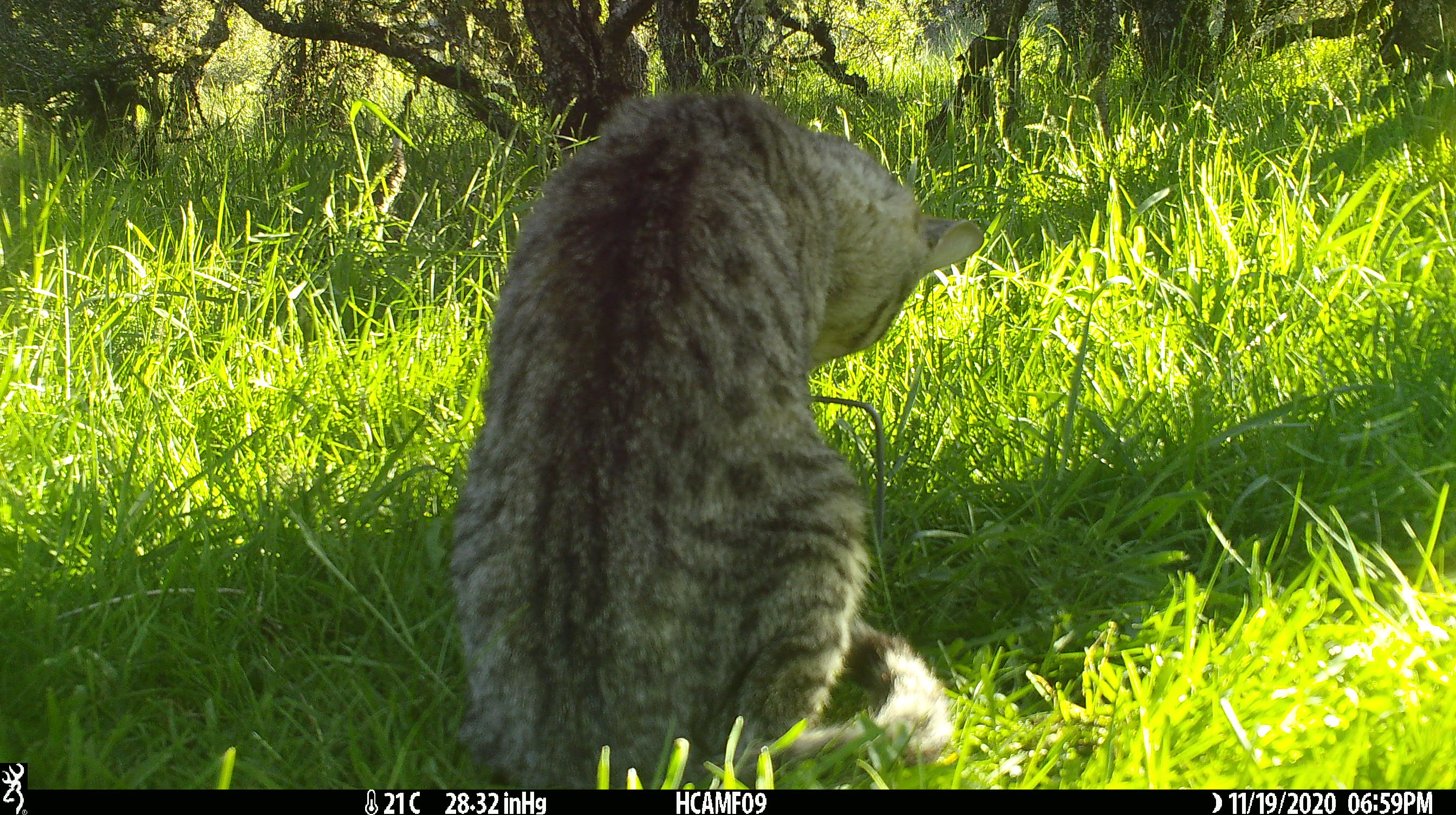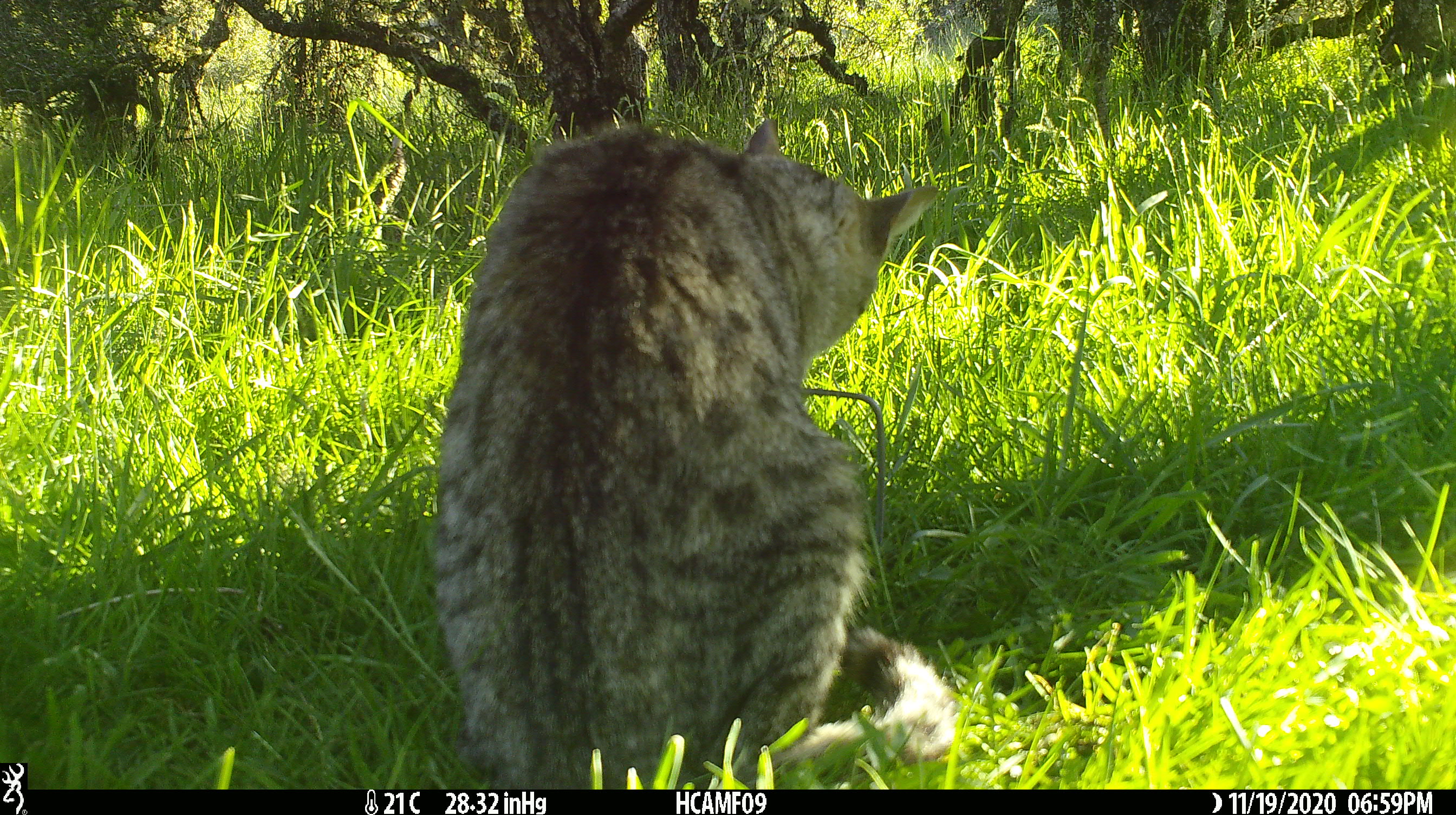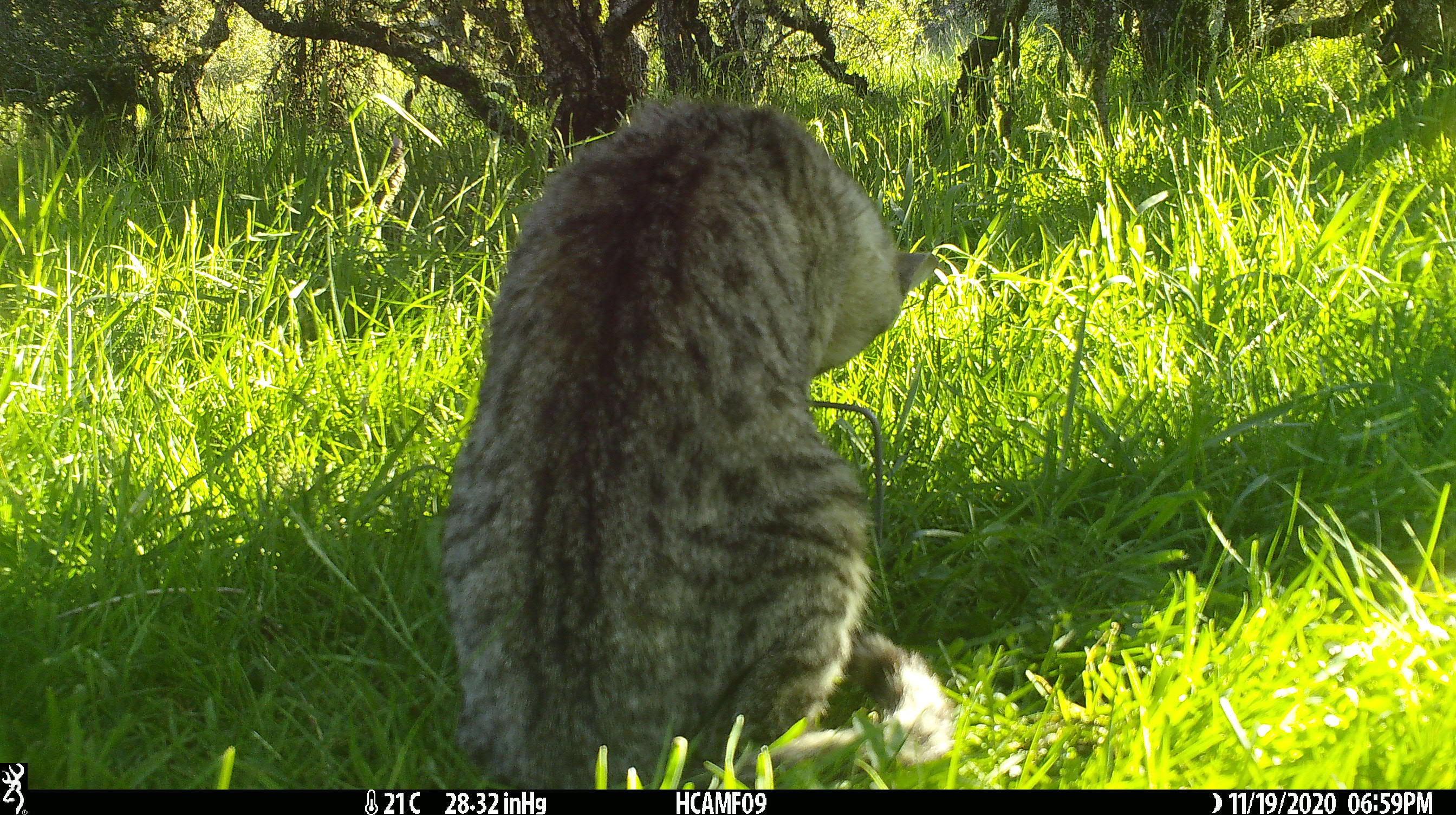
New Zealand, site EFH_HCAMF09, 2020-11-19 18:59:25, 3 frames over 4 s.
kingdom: Animalia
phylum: Chordata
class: Mammalia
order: Carnivora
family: Felidae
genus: Felis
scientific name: Felis catus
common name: domestic cat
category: cat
Cat (domestic cat) (Felis catus).